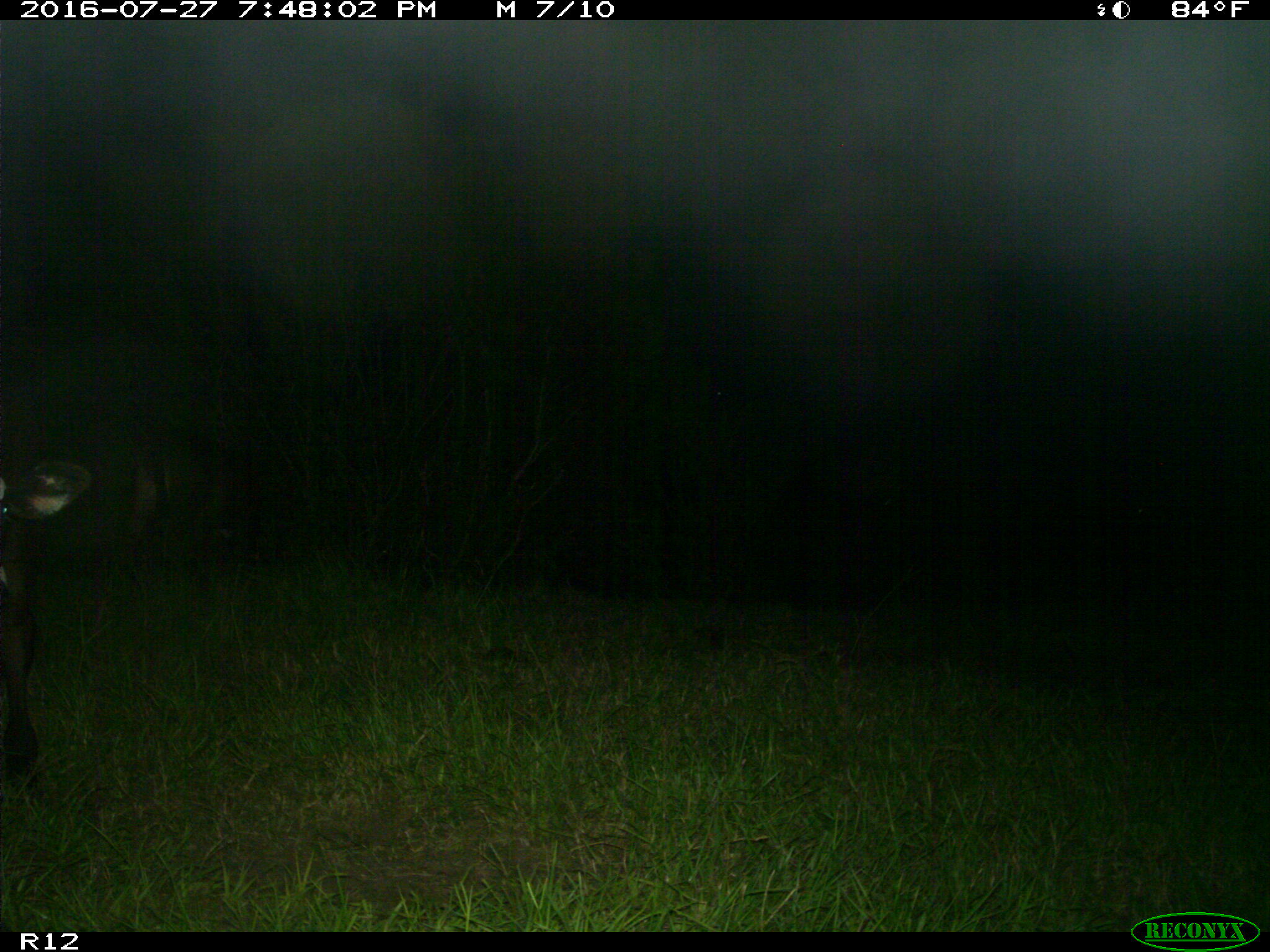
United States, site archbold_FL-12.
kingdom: Animalia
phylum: Chordata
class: Mammalia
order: Artiodactyla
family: Bovidae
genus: Bos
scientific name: Bos taurus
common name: domestic cow